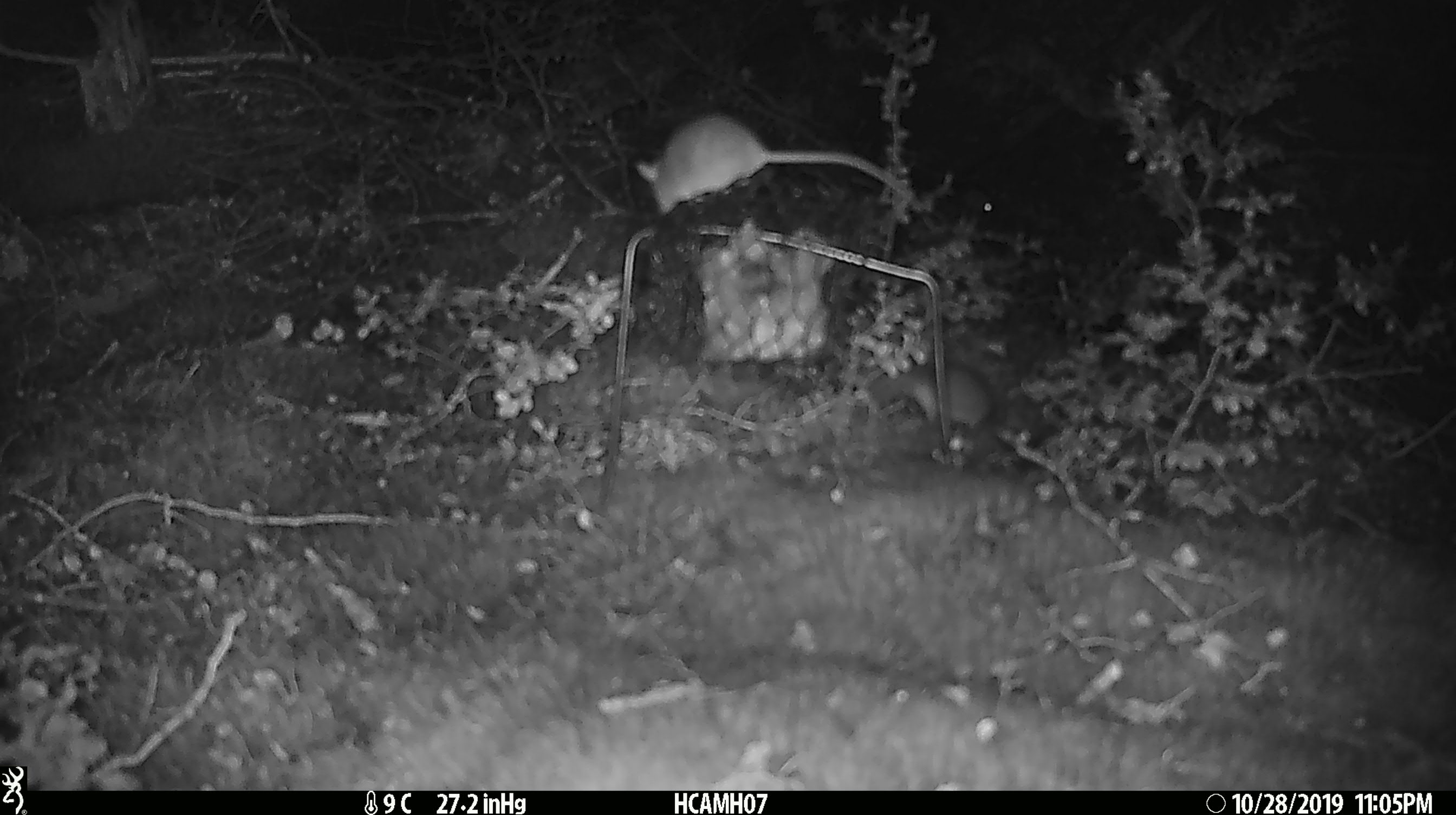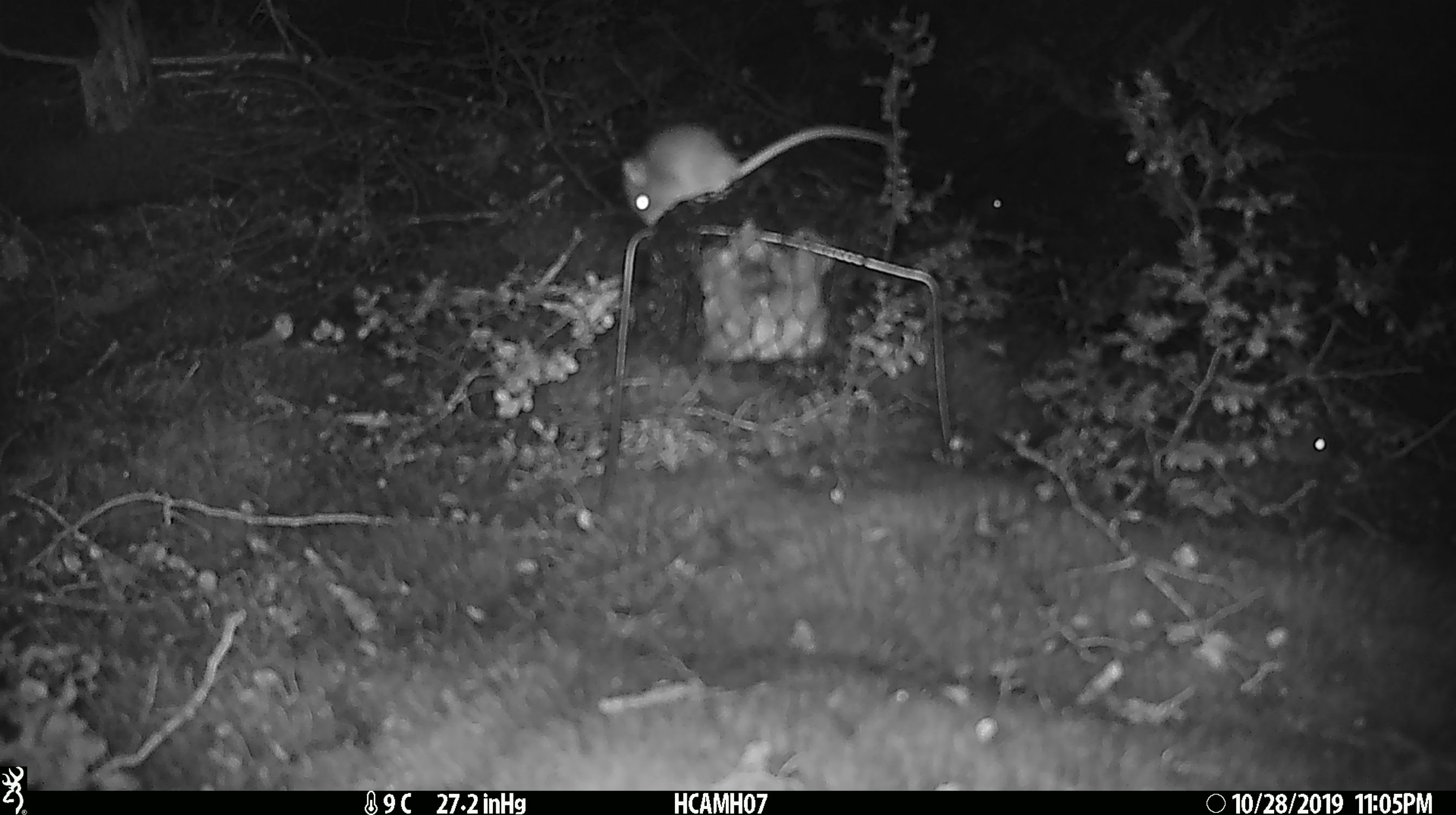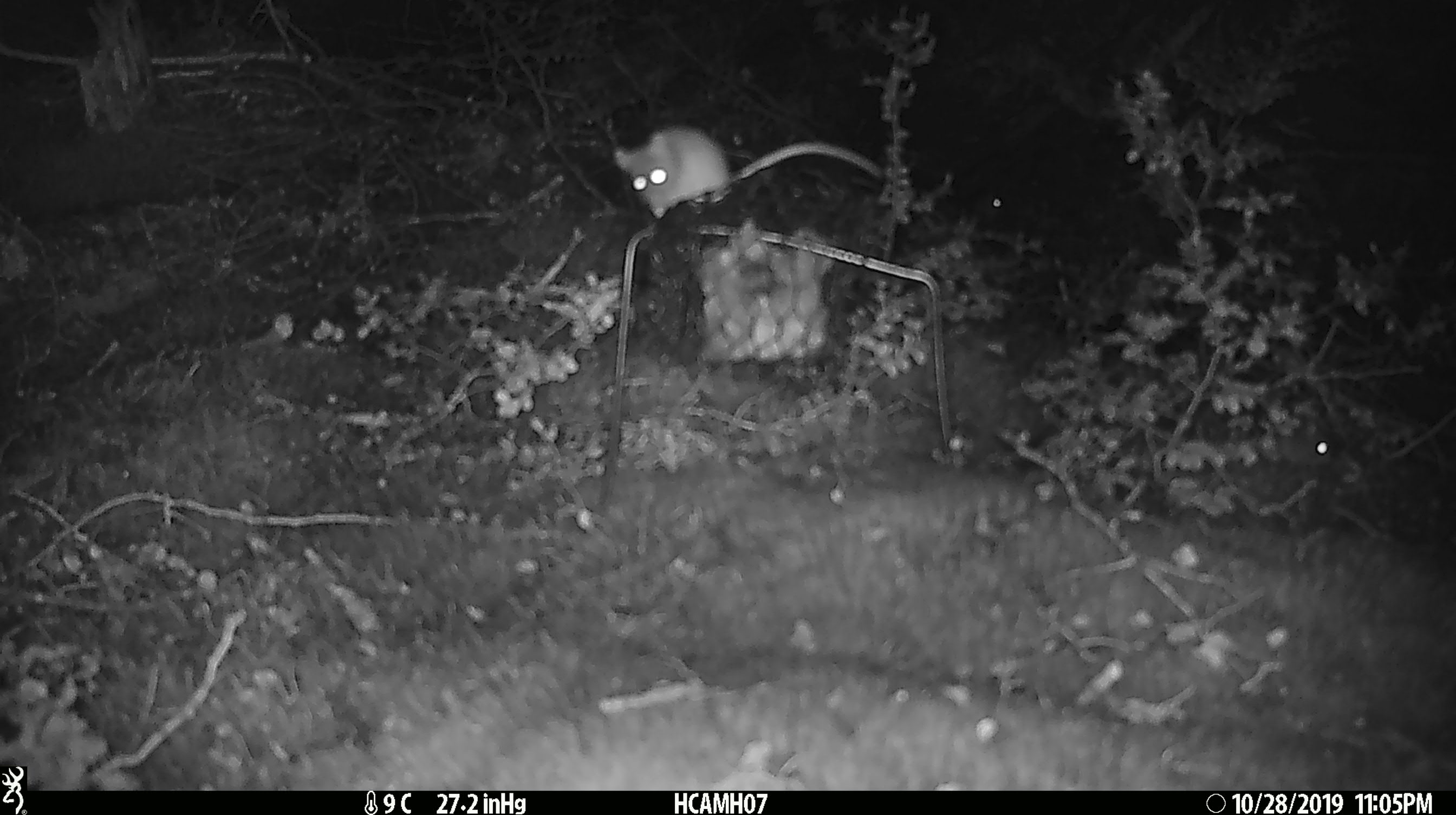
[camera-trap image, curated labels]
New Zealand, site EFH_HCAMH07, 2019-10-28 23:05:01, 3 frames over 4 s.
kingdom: Animalia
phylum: Chordata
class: Mammalia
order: Rodentia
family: Muridae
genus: Mus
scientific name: Mus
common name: mouse